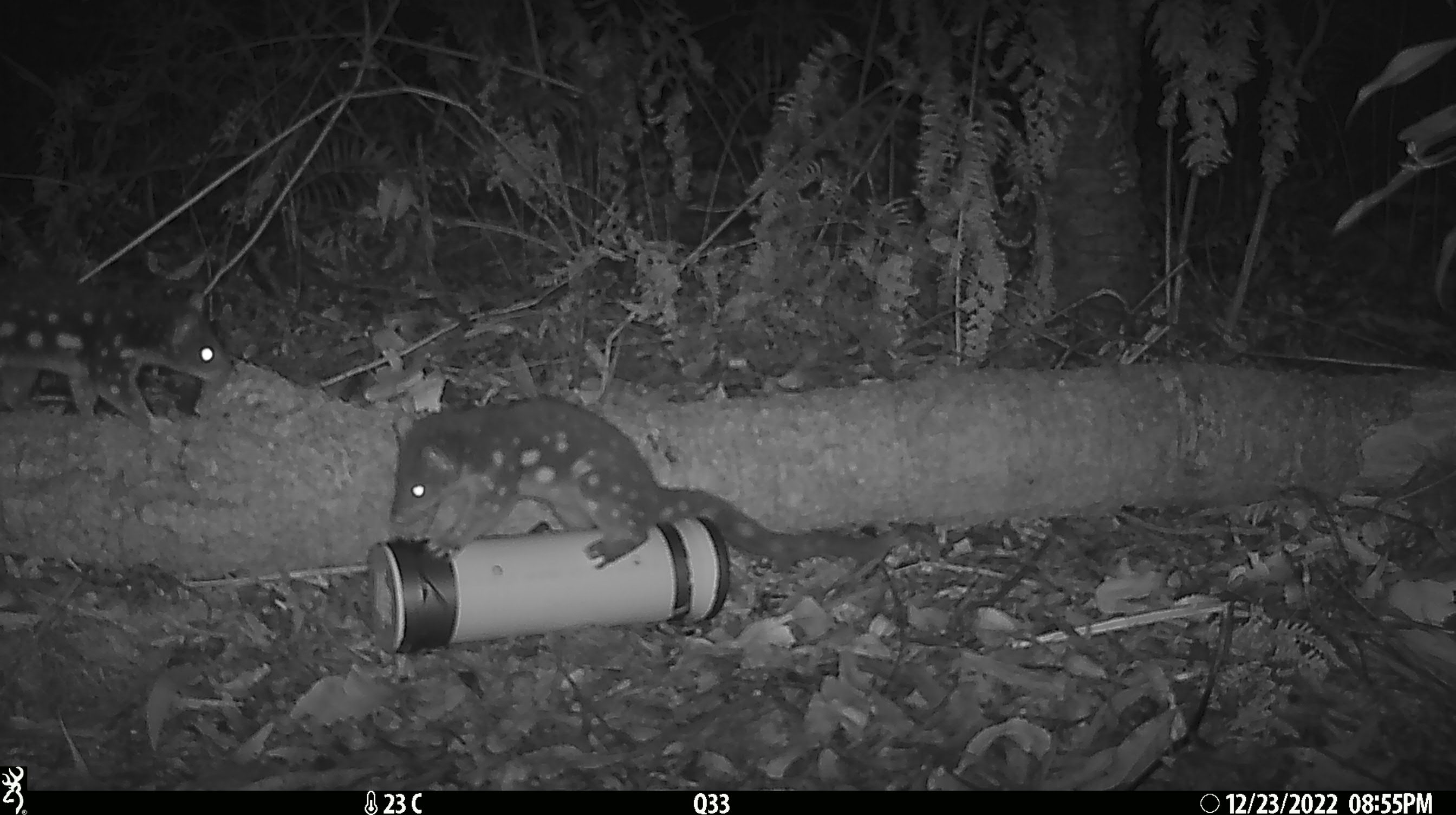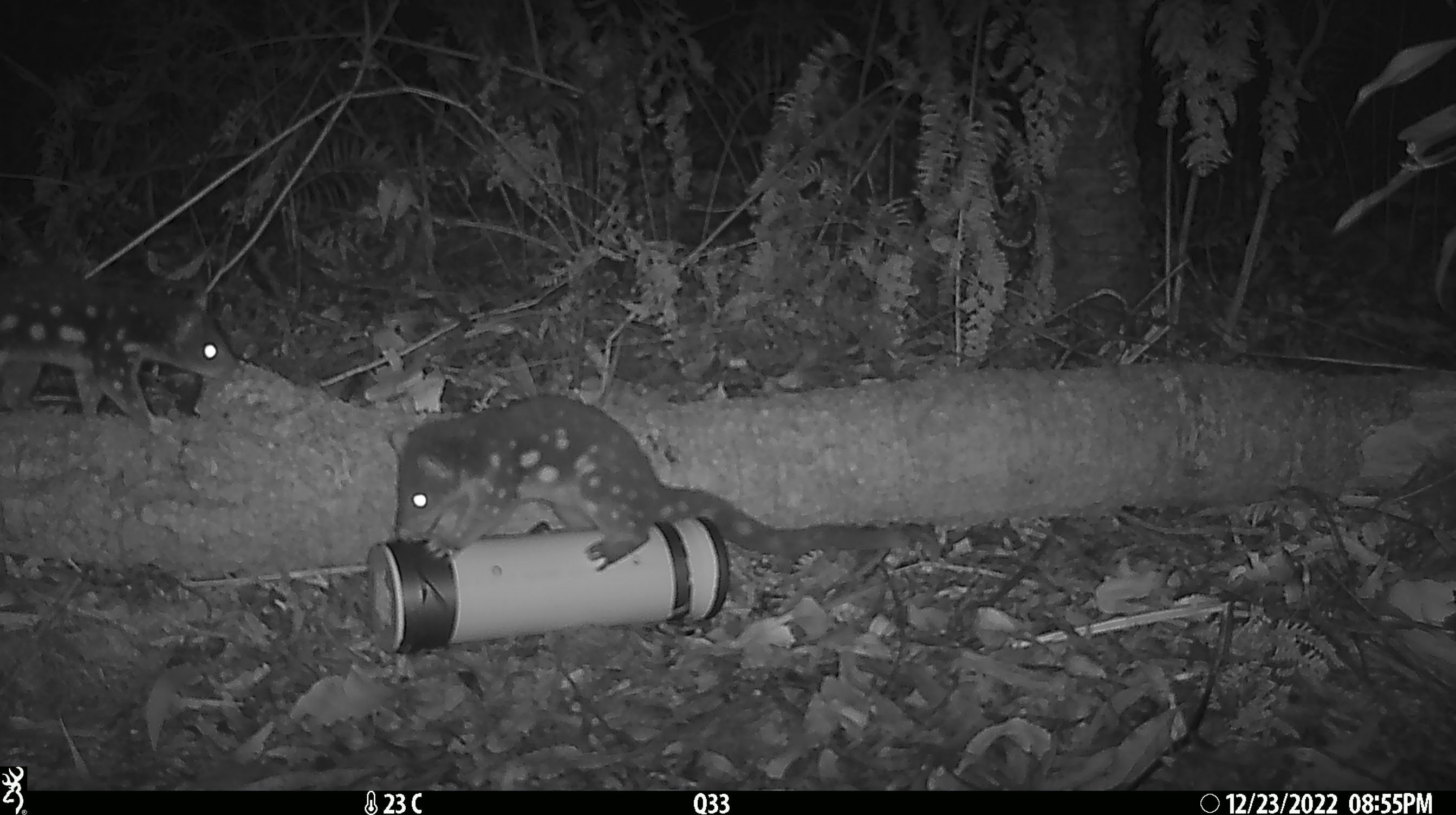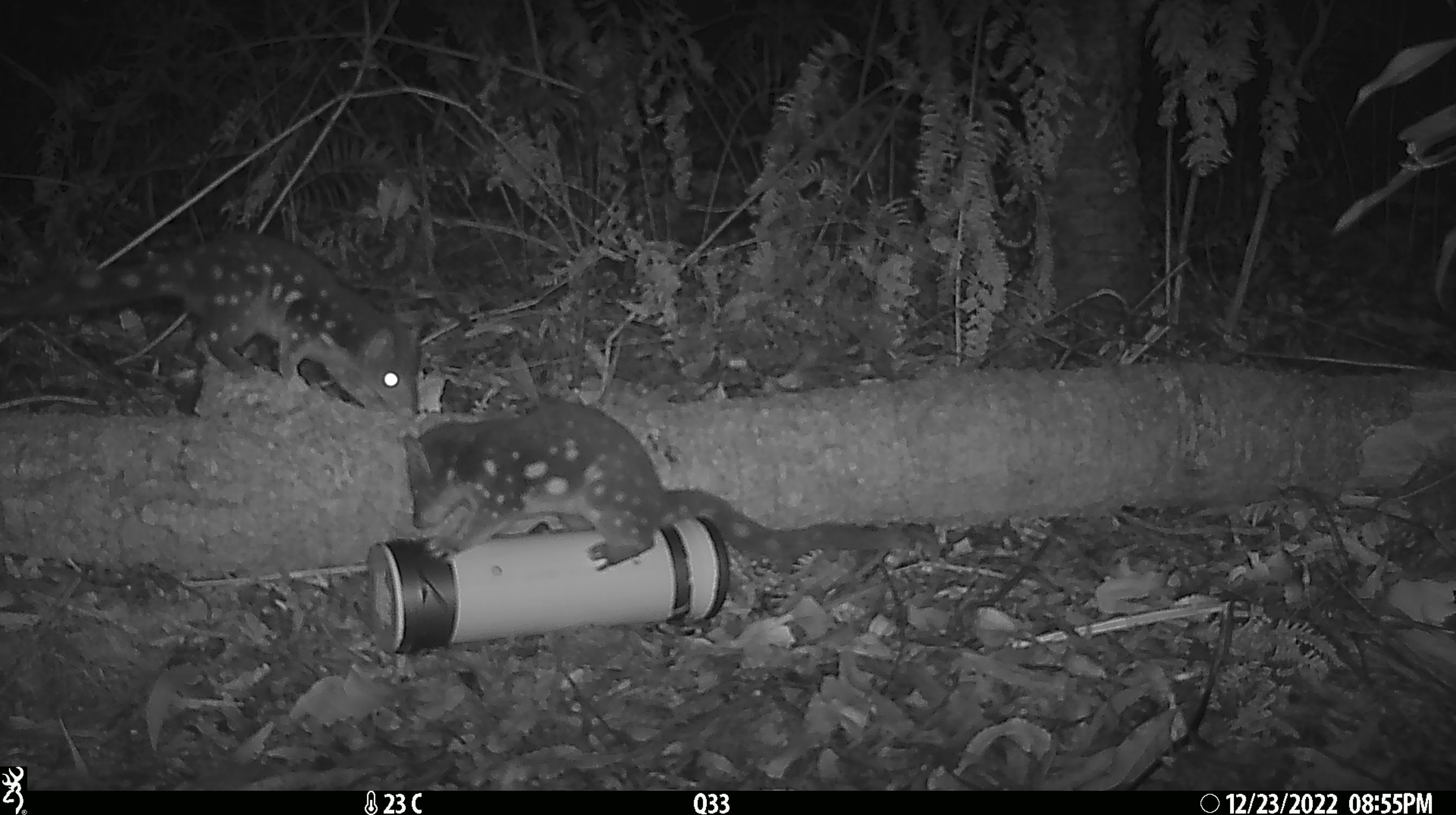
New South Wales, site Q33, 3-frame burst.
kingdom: Animalia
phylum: Chordata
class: Mammalia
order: Dasyuromorphia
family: Dasyuridae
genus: Dasyurus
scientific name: Dasyurus maculatus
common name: spotted-tailed quoll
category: quoll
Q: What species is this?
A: Quoll (spotted-tailed quoll) (Dasyurus maculatus).